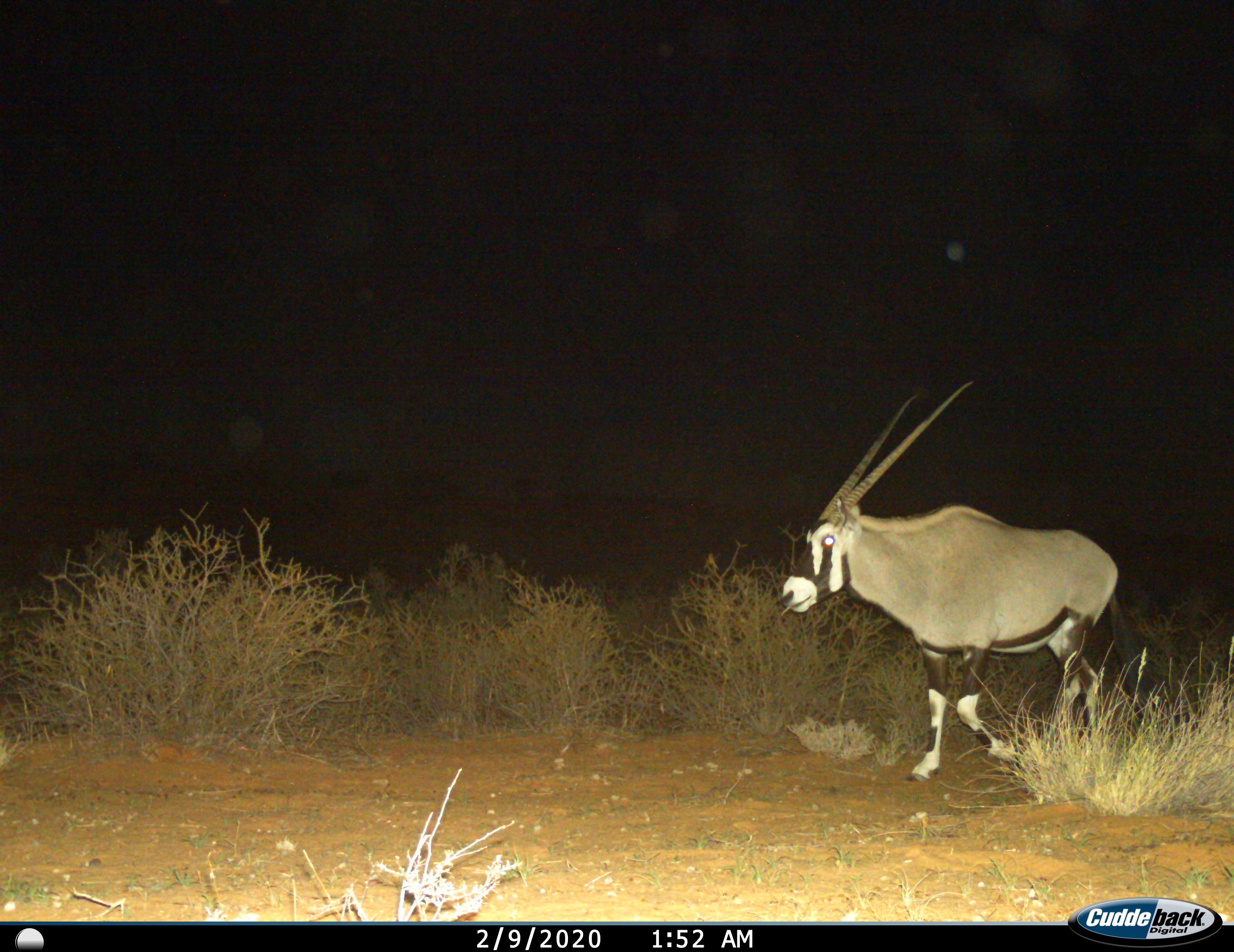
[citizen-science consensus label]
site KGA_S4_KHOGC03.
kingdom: Animalia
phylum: Chordata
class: Mammalia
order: Artiodactyla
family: Bovidae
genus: Oryx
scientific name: Oryx gazella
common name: gemsbok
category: oryx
Oryx (gemsbok) (Oryx gazella), count 1. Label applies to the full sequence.